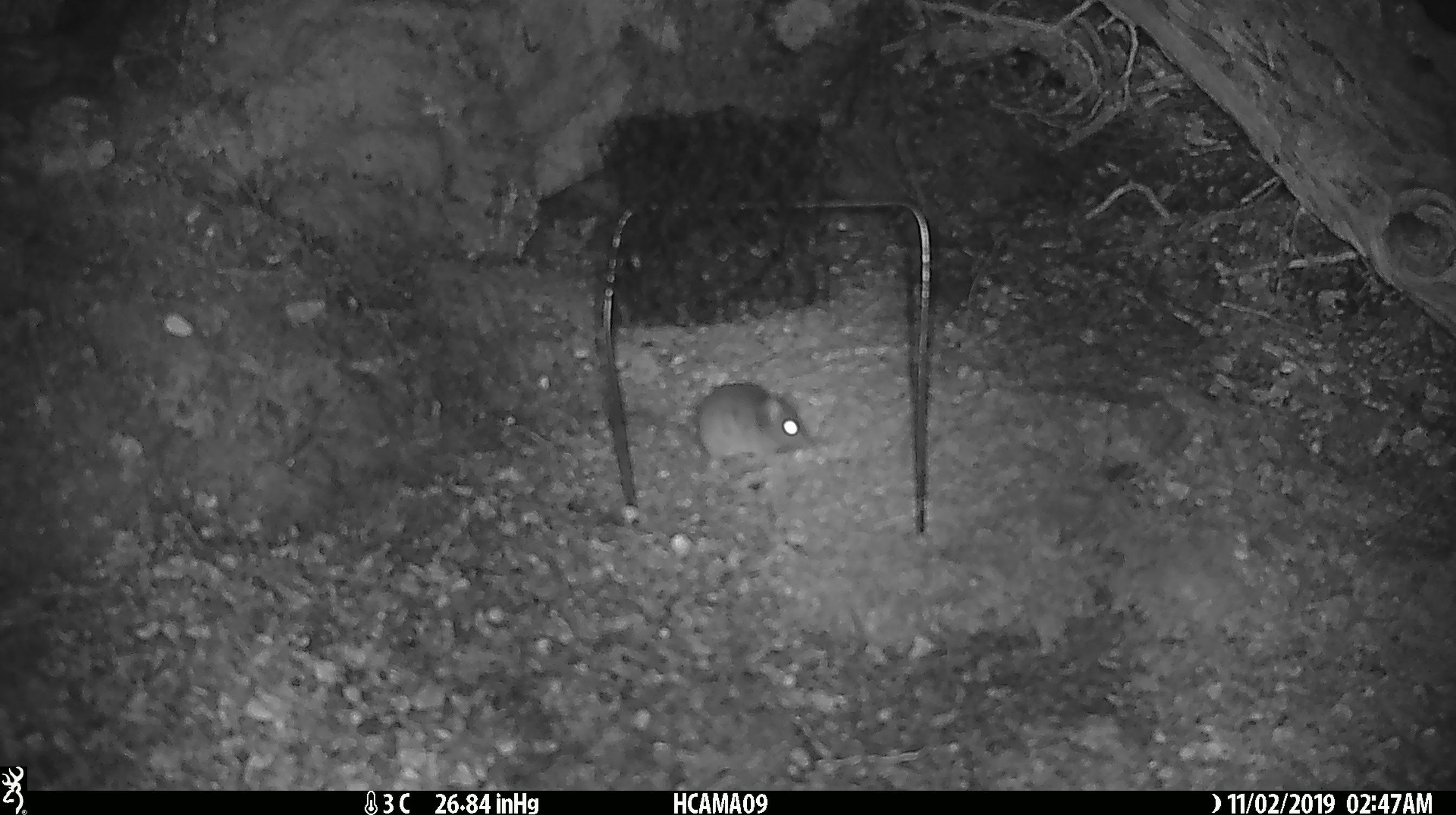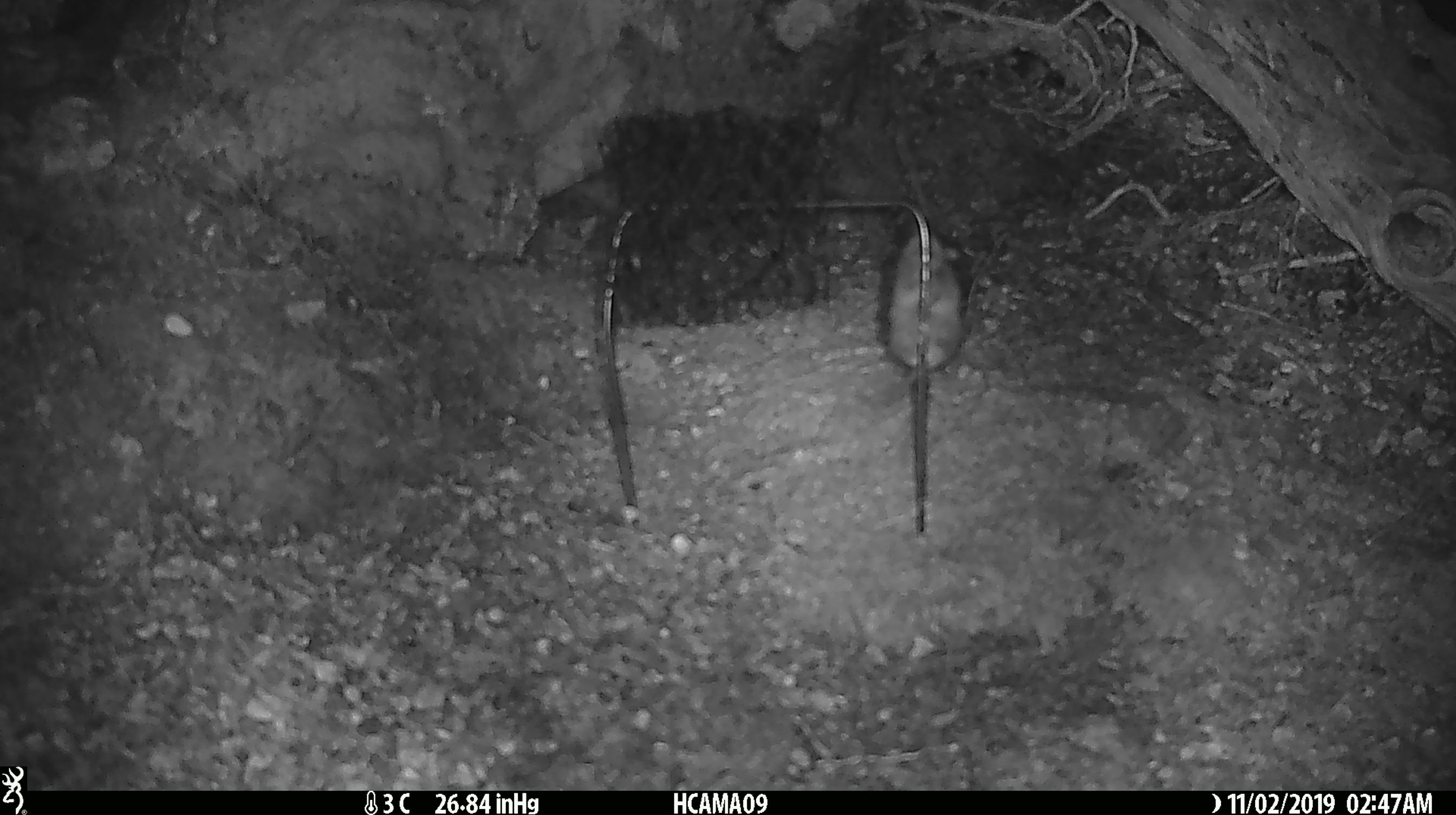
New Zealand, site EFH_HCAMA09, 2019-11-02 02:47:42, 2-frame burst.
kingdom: Animalia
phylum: Chordata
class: Mammalia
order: Rodentia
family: Muridae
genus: Mus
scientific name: Mus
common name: mouse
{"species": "mouse (Mus)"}